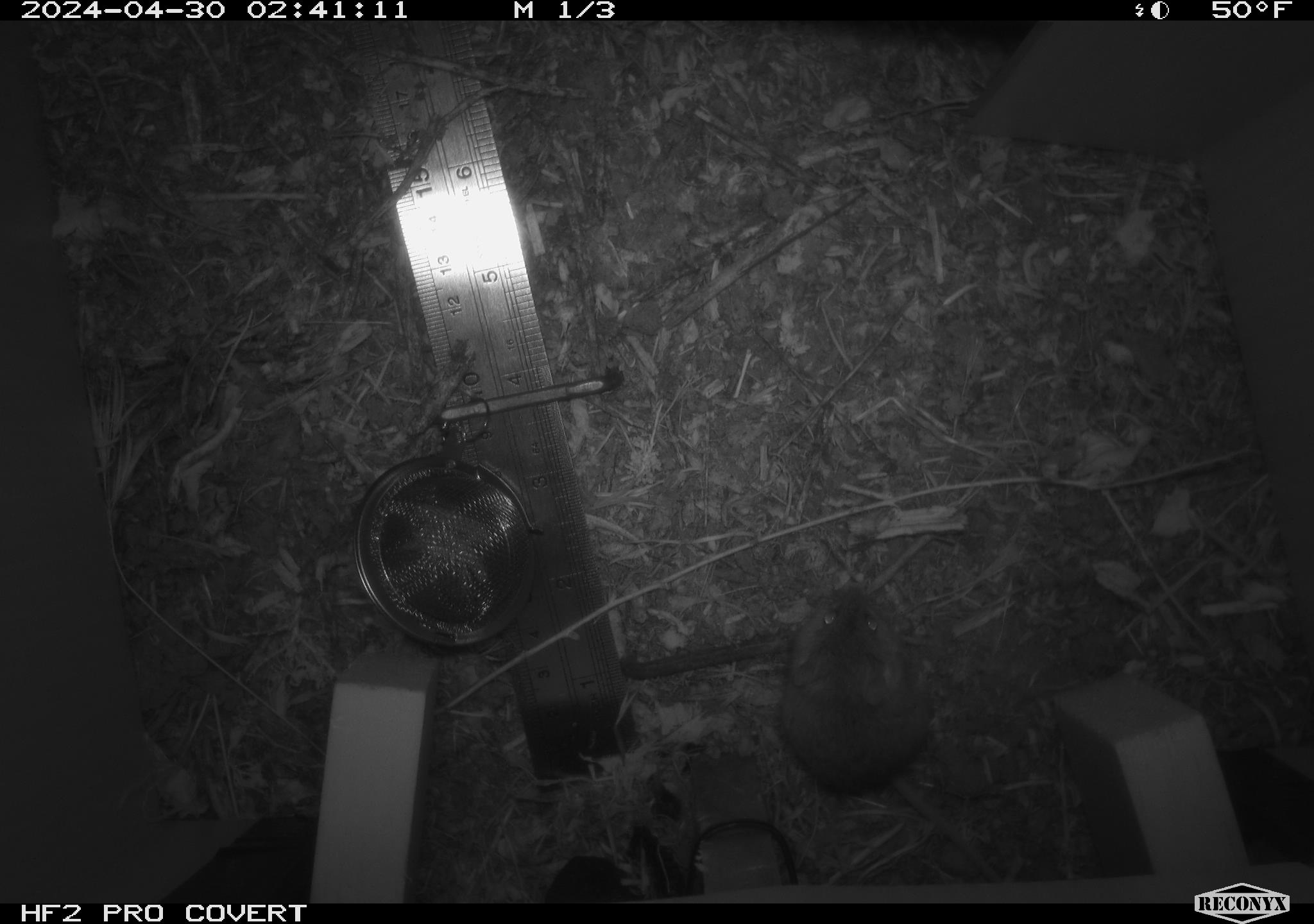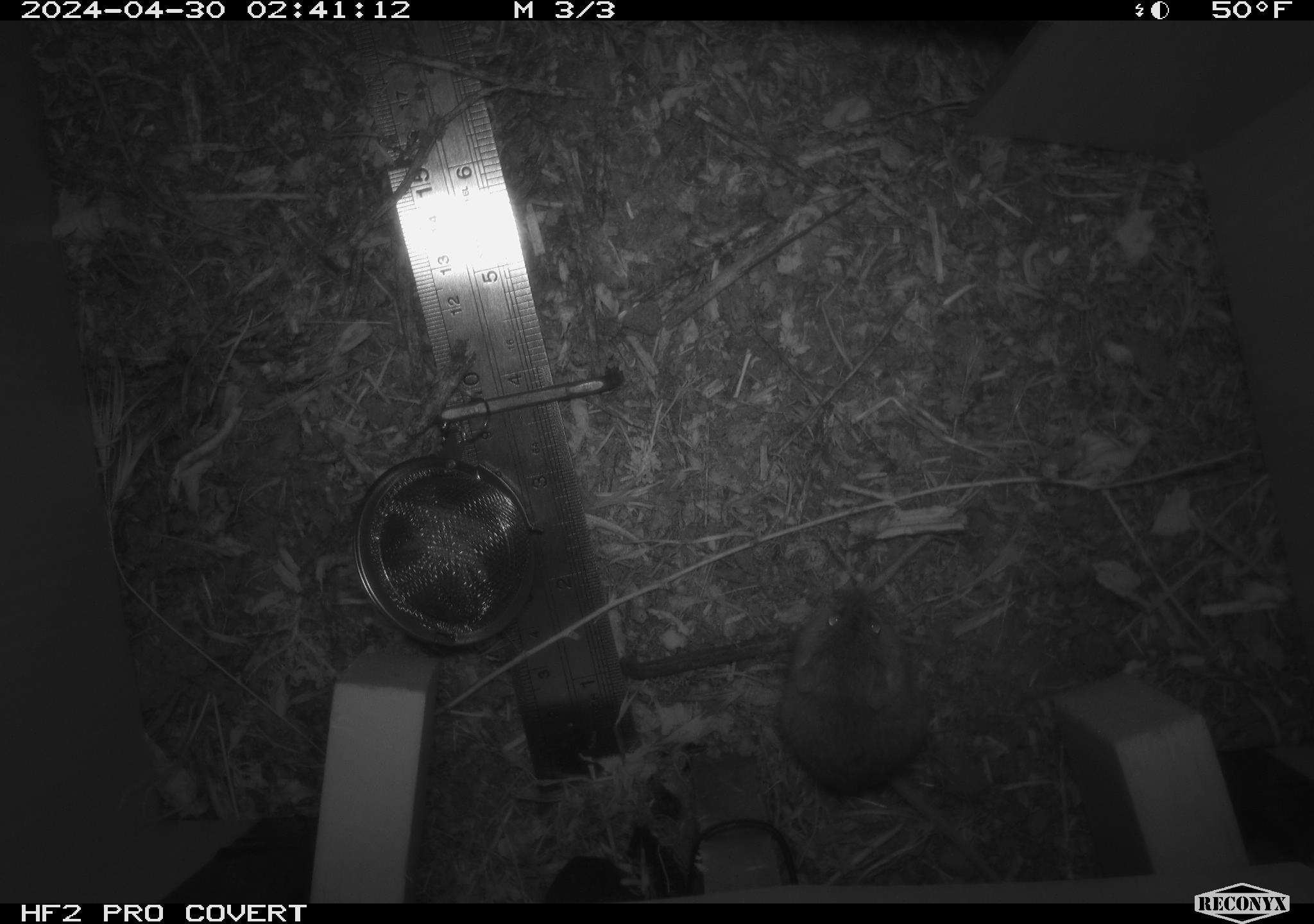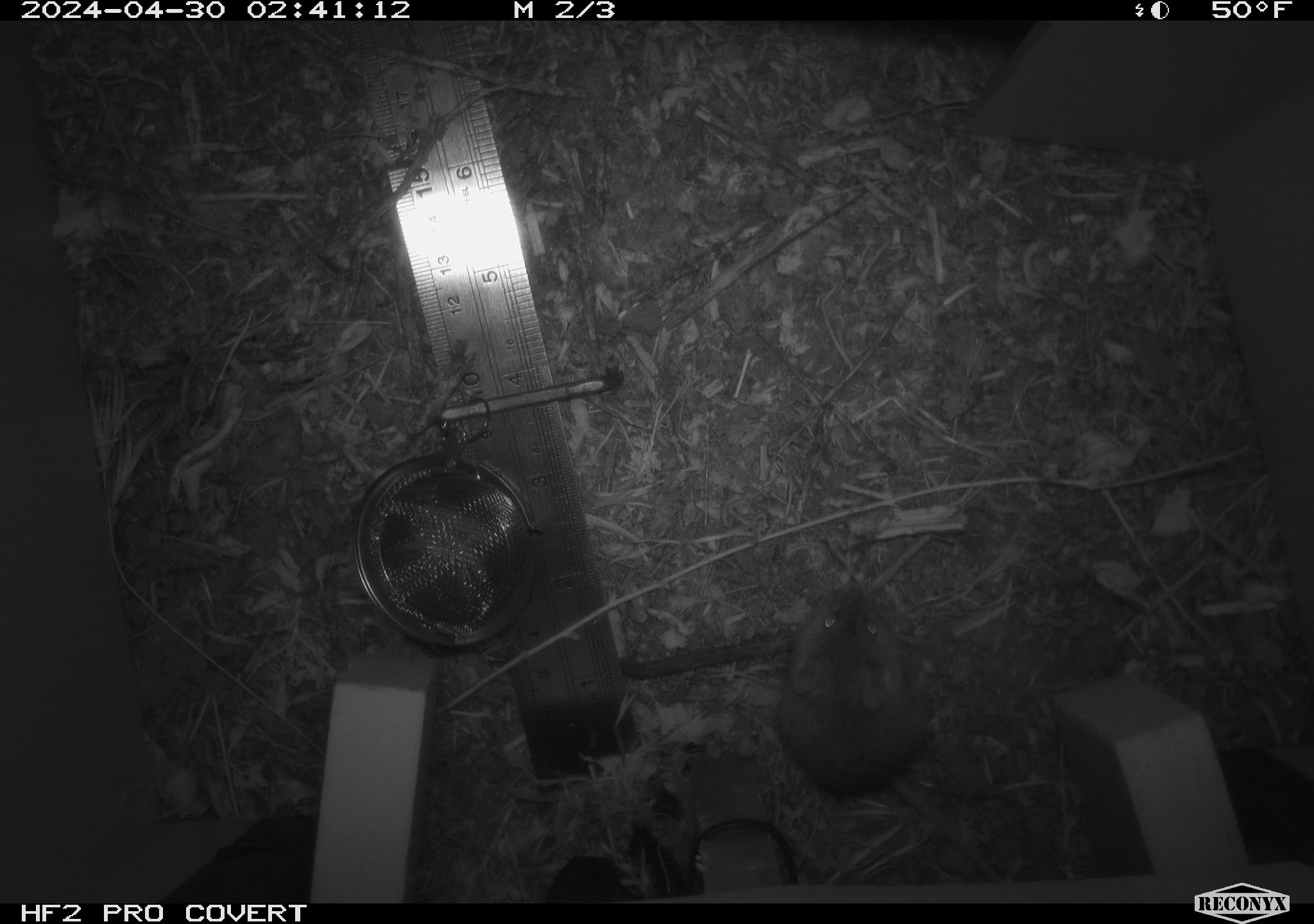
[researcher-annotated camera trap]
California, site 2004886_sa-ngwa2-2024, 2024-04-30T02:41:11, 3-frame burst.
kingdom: Animalia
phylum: Chordata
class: Mammalia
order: Rodentia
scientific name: Rodentia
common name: mouse species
Mouse species (Rodentia).